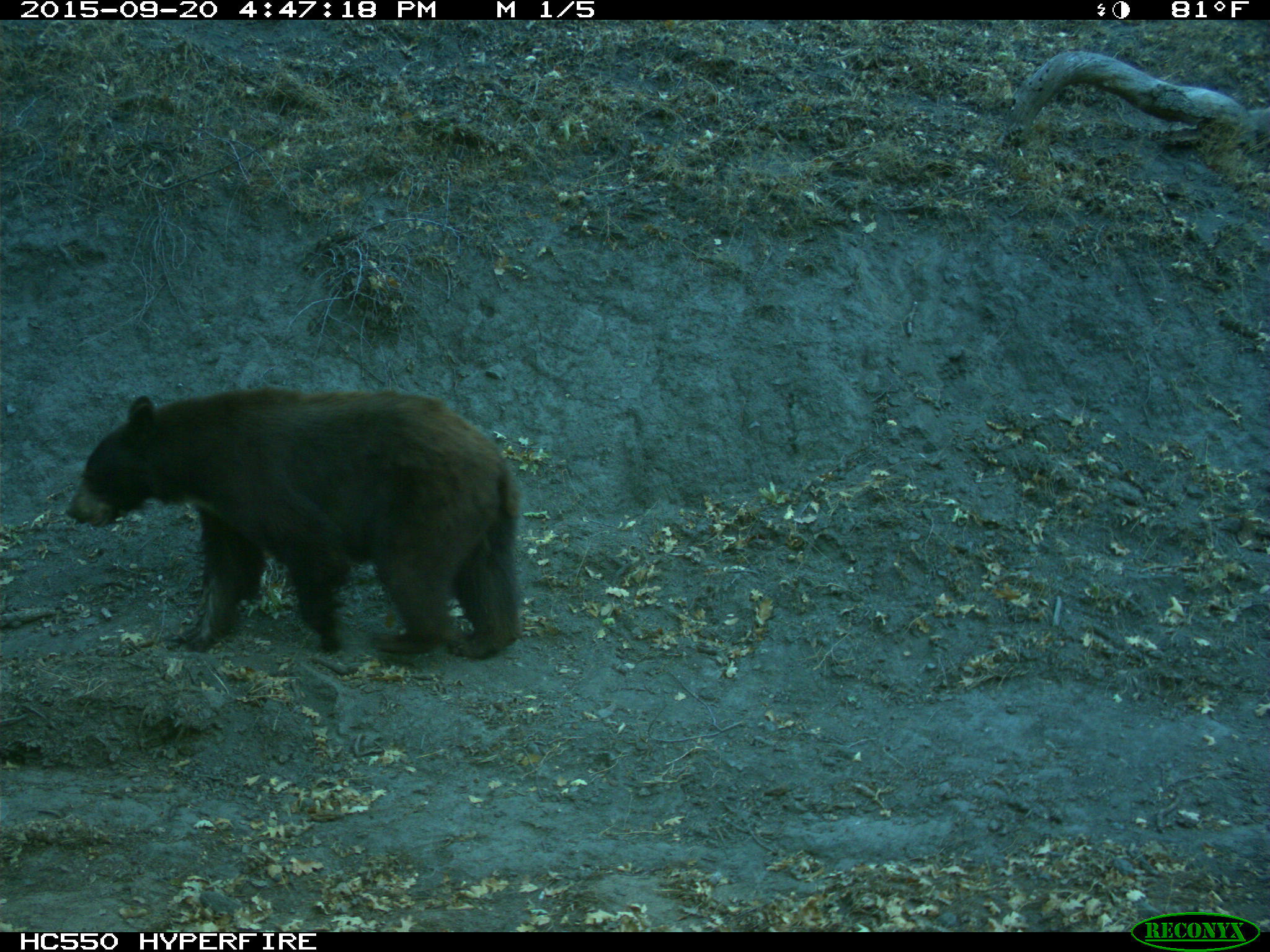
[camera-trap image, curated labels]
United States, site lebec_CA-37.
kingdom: Animalia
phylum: Chordata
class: Mammalia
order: Carnivora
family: Ursidae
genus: Ursus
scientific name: Ursus americanus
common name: american black bear